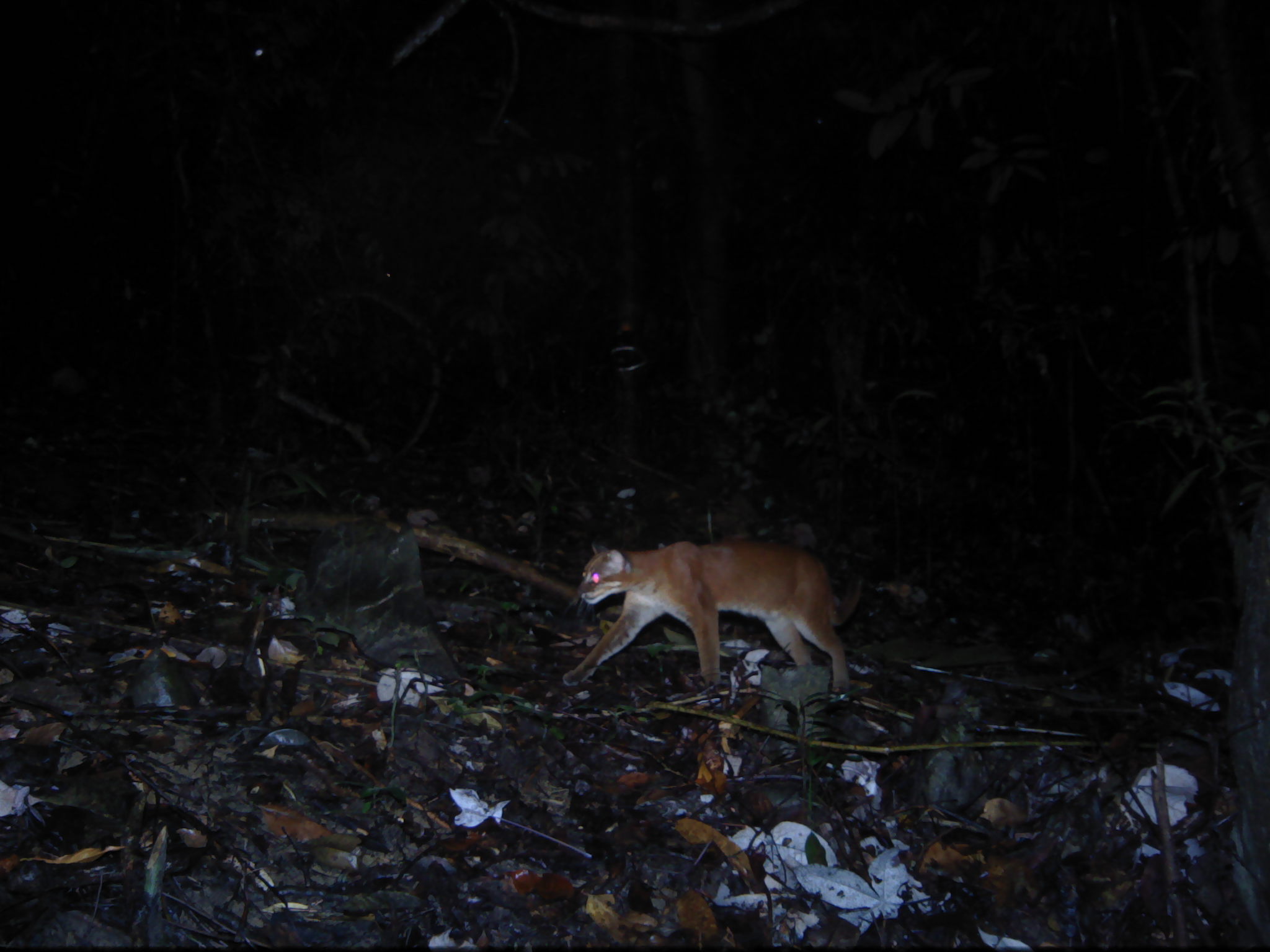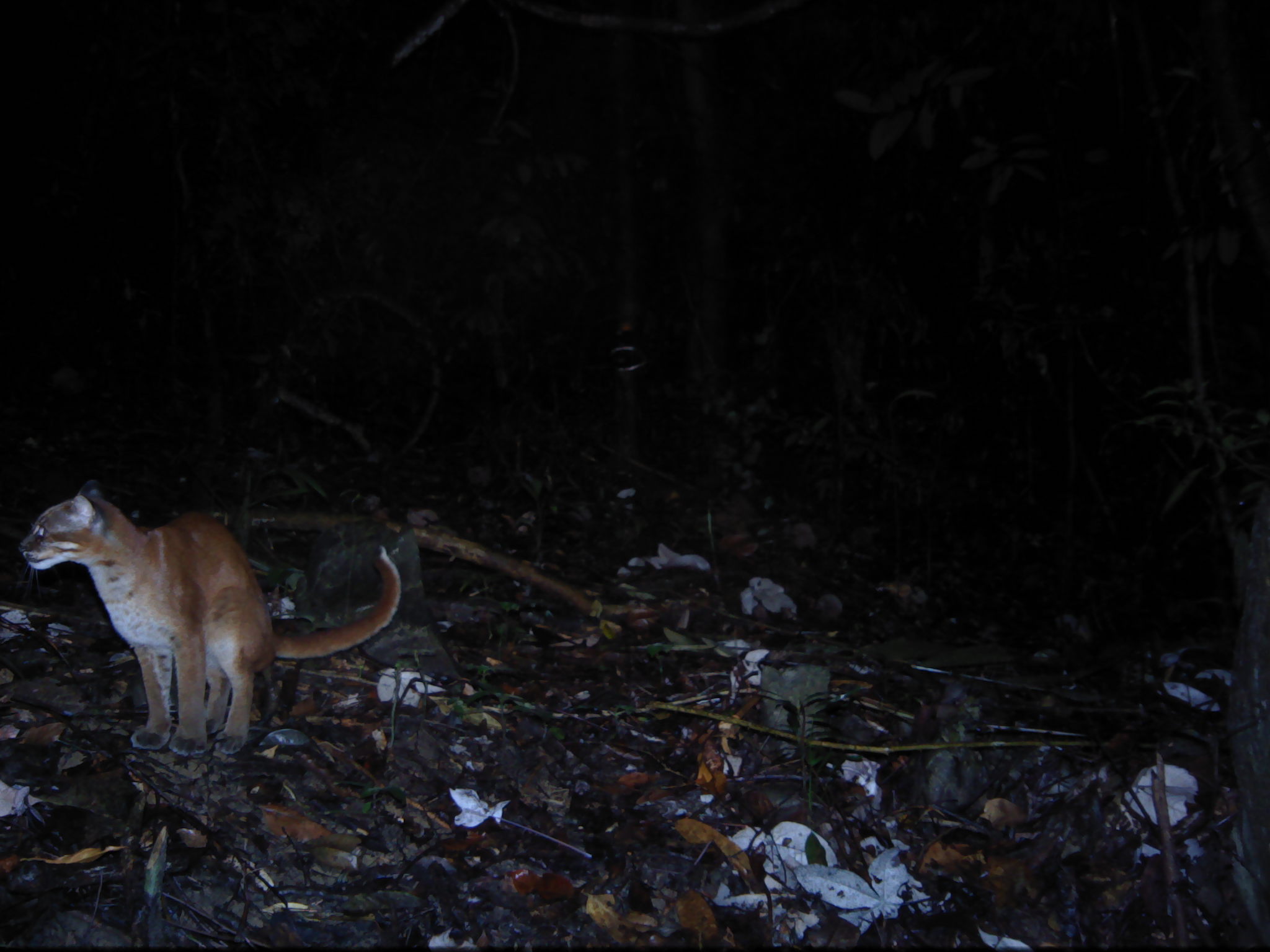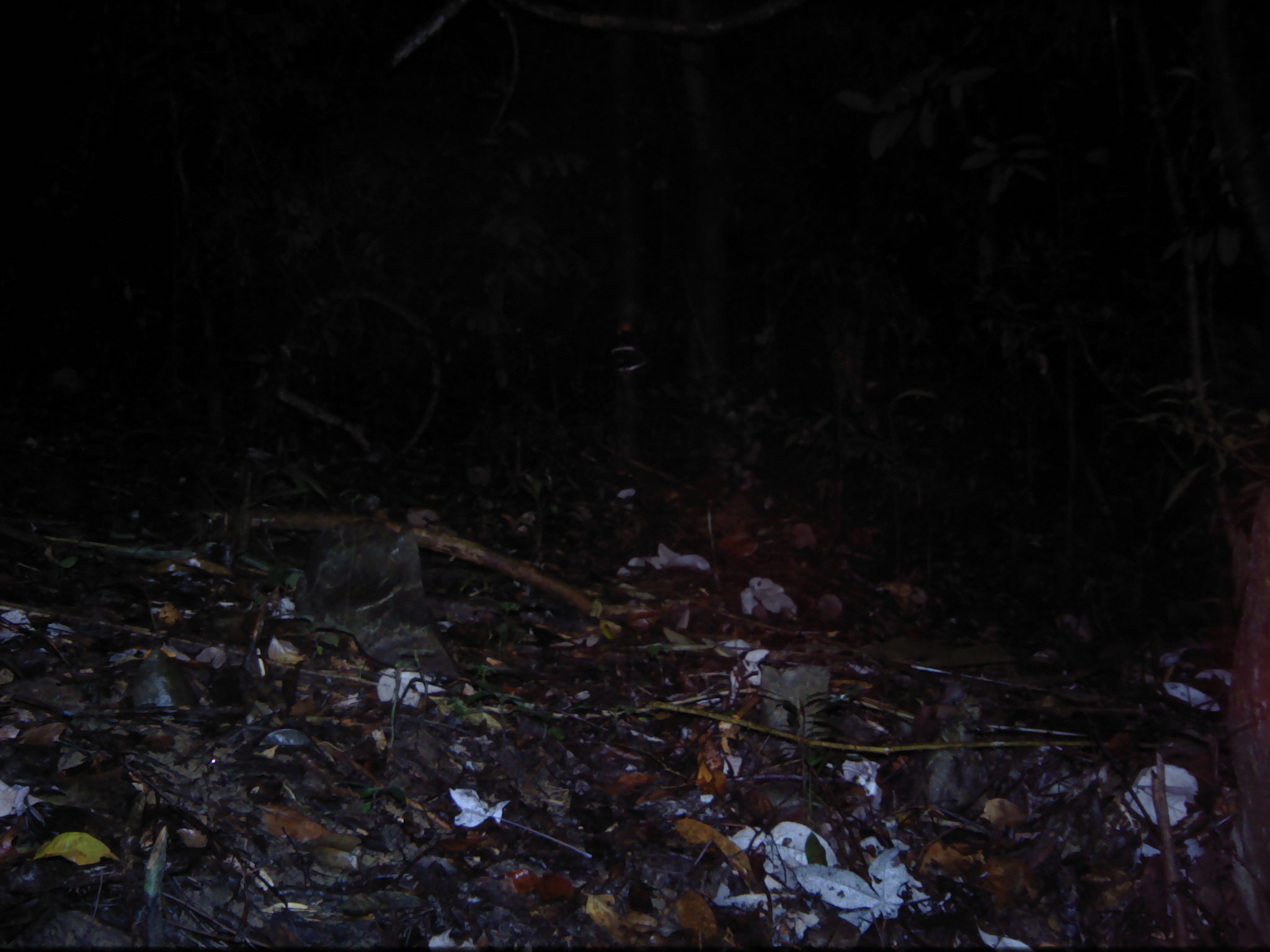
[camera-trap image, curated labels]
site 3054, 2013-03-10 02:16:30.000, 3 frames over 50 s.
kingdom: Animalia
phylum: Chordata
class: Mammalia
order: Carnivora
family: Felidae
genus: Catopuma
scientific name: Catopuma temminckii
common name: asian golden cat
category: pardofelis temminckii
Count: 1.